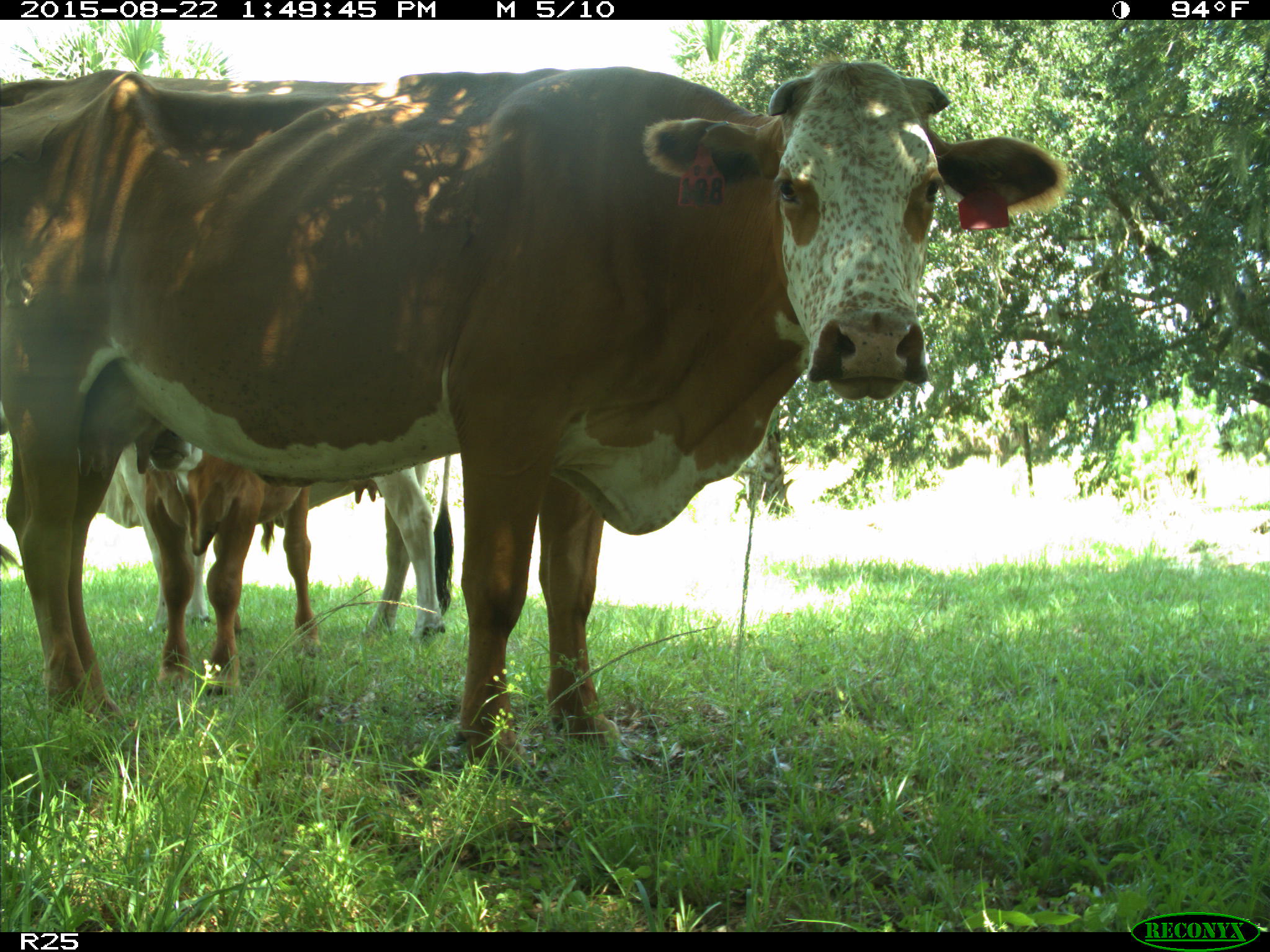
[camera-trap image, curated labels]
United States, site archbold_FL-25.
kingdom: Animalia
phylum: Chordata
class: Mammalia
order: Artiodactyla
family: Bovidae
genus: Bos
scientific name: Bos taurus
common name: domestic cow